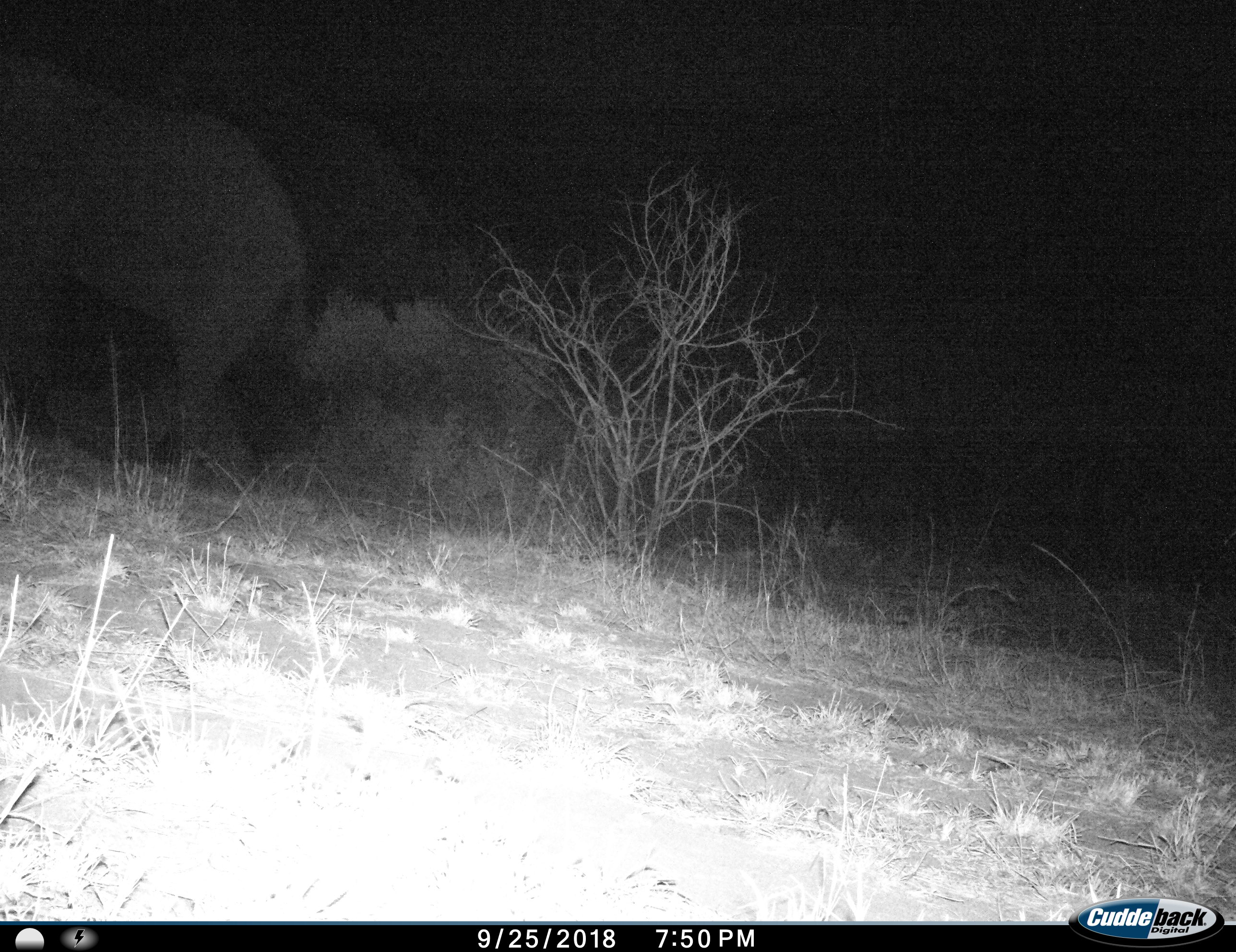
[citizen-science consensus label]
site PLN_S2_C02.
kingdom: Animalia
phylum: Chordata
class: Mammalia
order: Proboscidea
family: Elephantidae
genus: Loxodonta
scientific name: Loxodonta africana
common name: african bush elephant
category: elephant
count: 1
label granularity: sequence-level